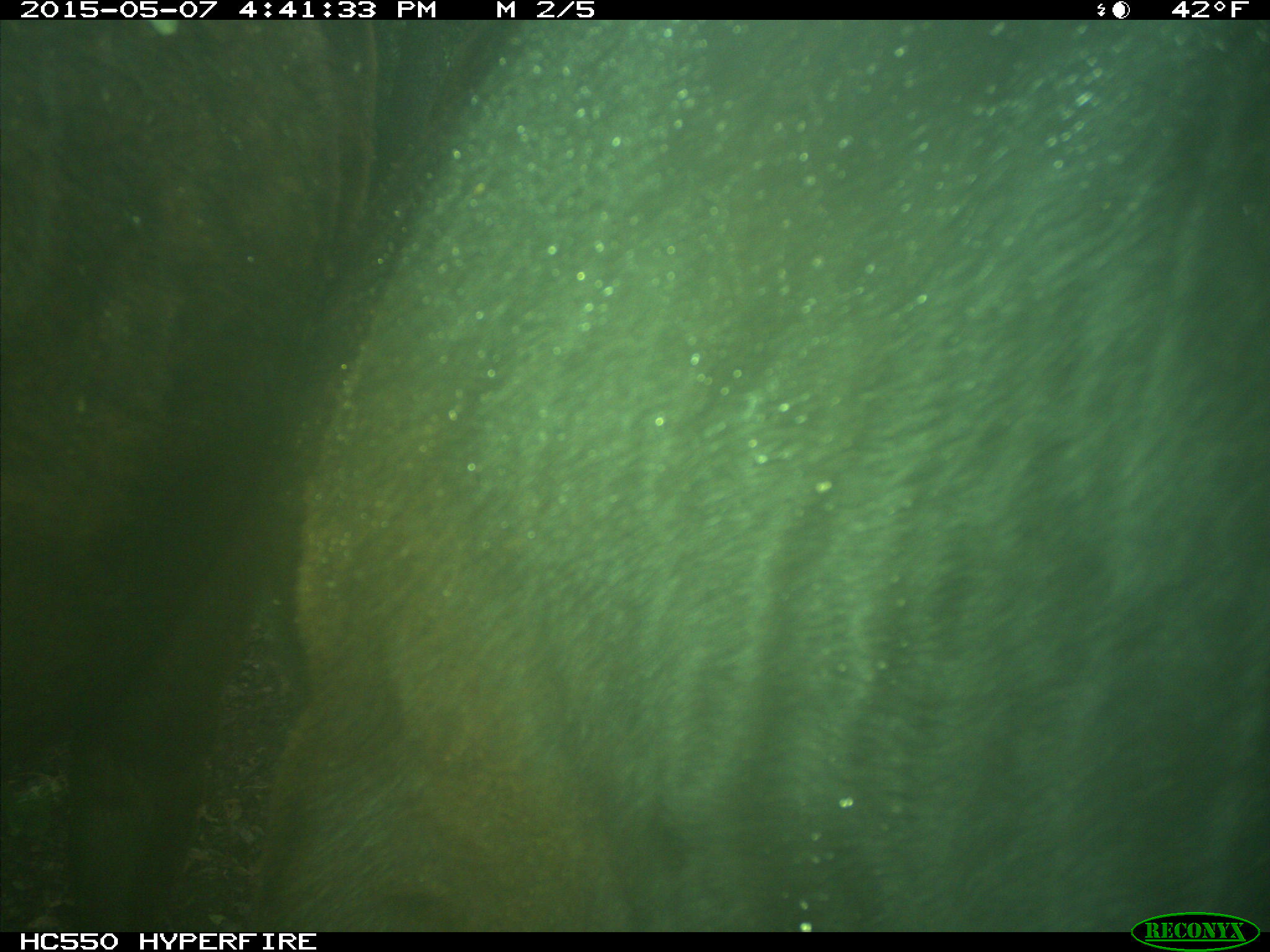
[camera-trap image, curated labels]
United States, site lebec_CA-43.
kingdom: Animalia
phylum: Chordata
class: Mammalia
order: Artiodactyla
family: Bovidae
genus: Bos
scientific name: Bos taurus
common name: domestic cow